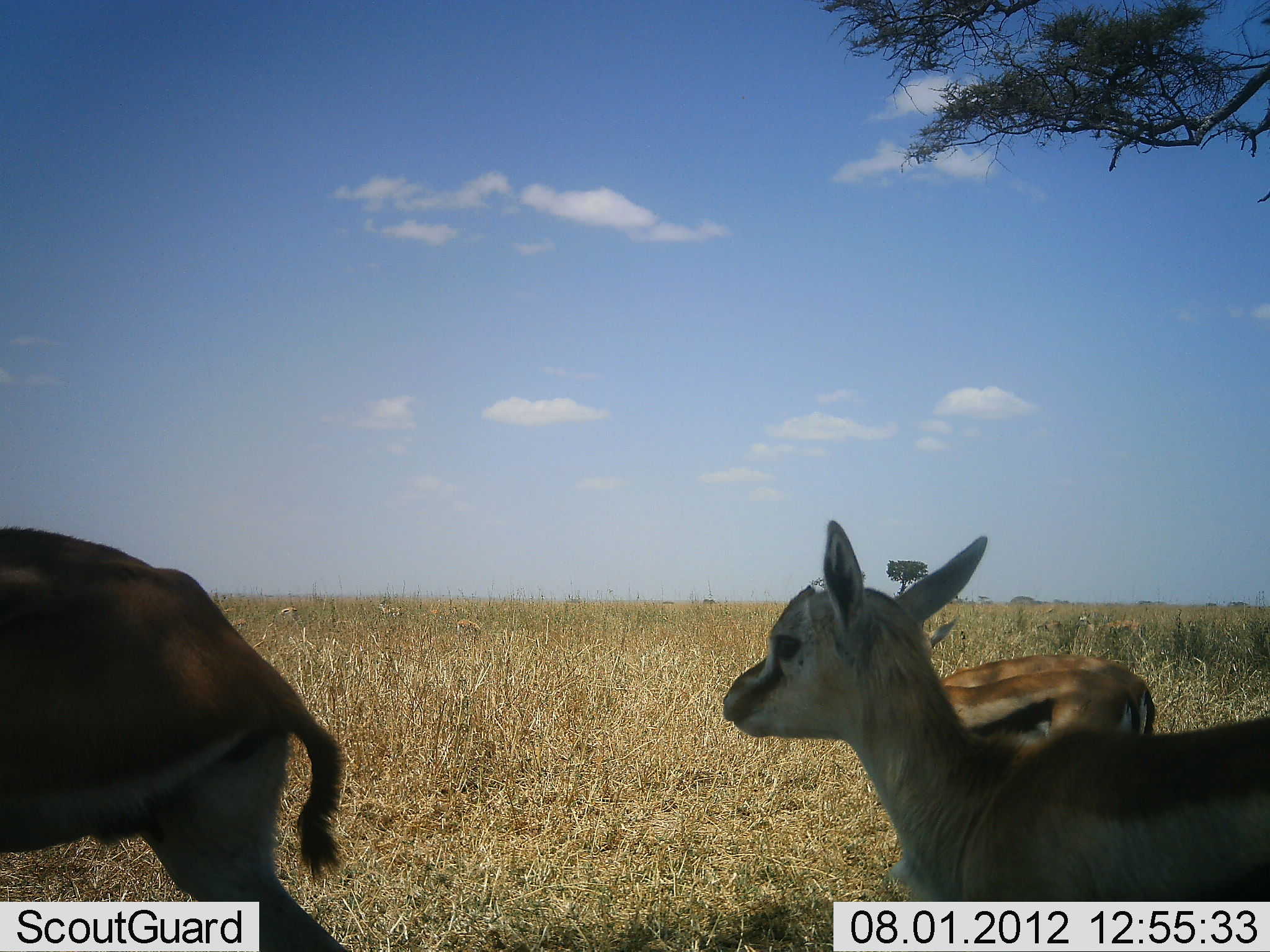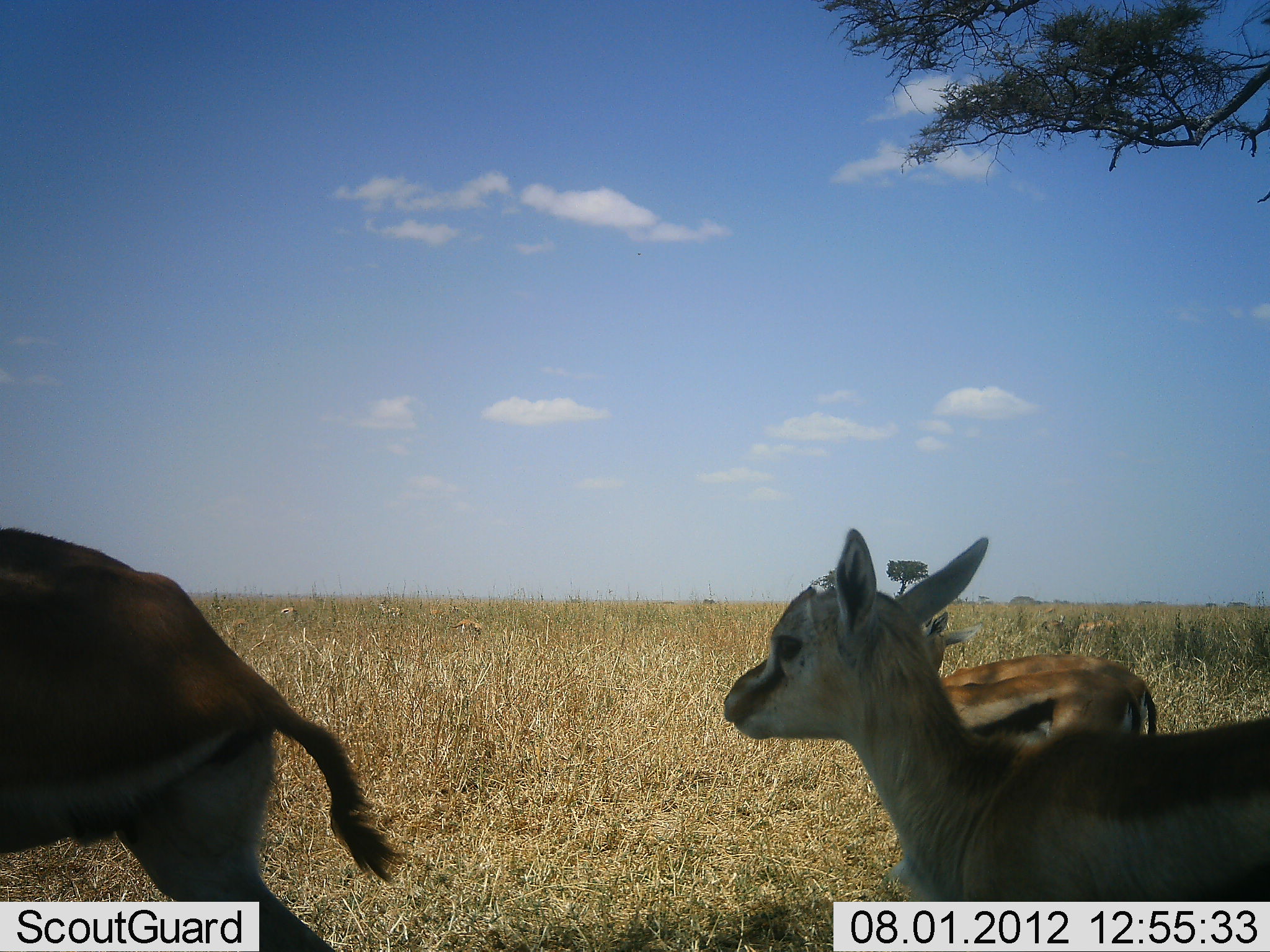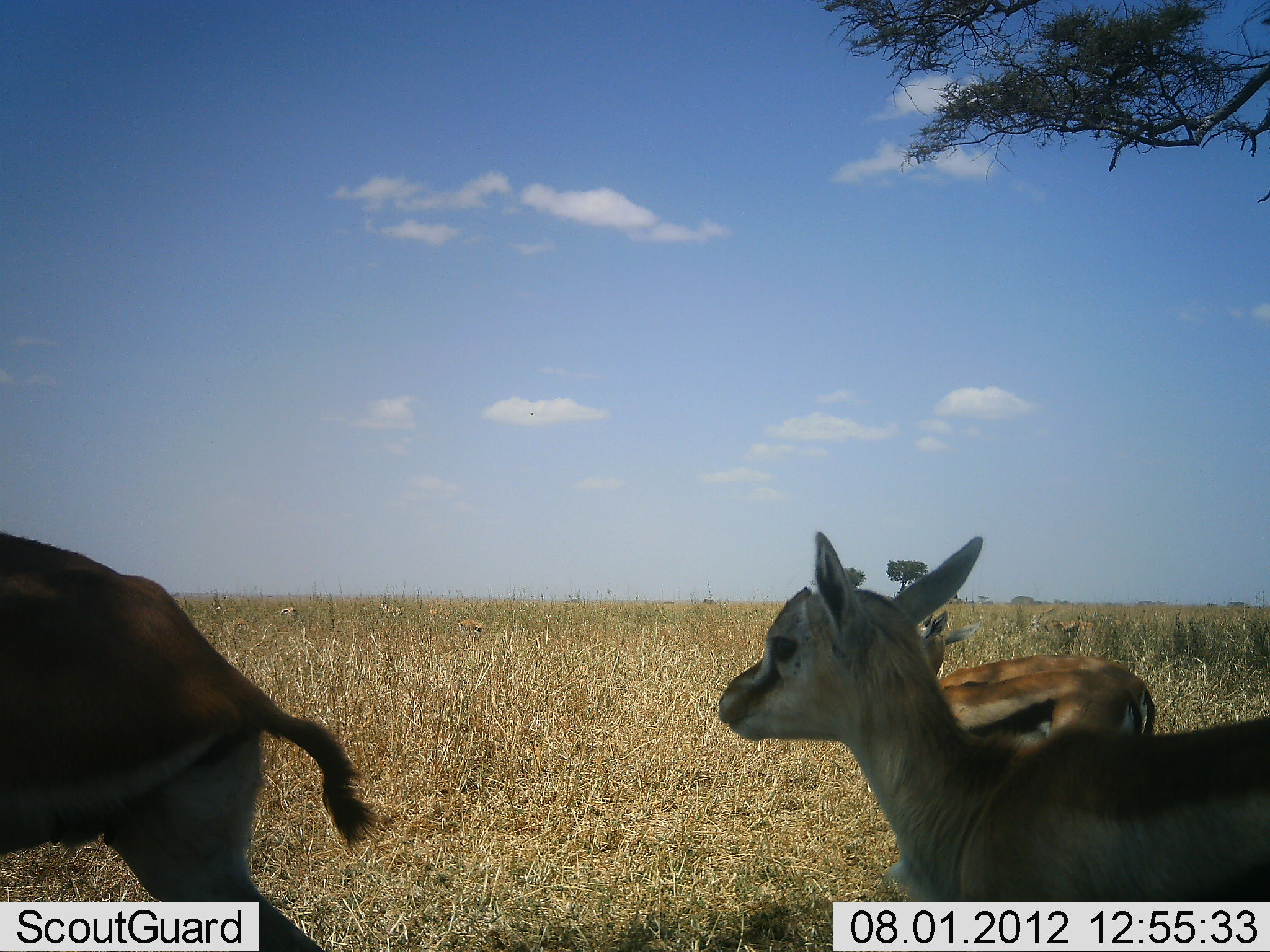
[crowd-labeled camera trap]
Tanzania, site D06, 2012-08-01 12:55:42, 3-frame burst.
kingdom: Animalia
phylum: Chordata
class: Mammalia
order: Artiodactyla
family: Bovidae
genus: Eudorcas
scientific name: Eudorcas thomsonii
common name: thomson's gazelle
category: gazellethomsons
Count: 4.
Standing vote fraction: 80%.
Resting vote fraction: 10%.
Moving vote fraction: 30%.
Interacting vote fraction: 0%.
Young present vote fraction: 30%.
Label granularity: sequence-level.